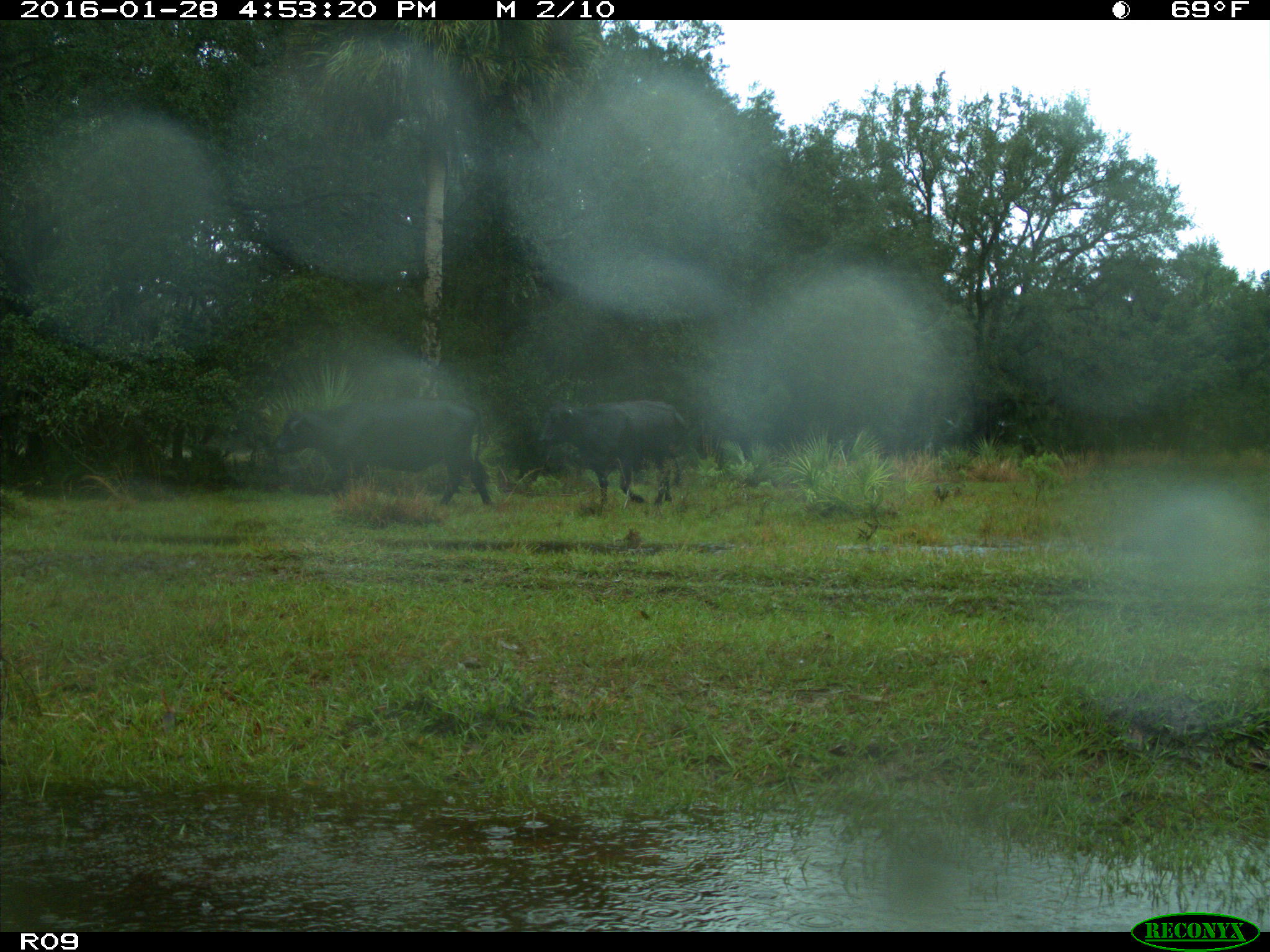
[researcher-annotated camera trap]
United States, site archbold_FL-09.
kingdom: Animalia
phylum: Chordata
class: Mammalia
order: Artiodactyla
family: Bovidae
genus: Bos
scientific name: Bos taurus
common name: domestic cow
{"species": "Bos taurus (domestic cow)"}